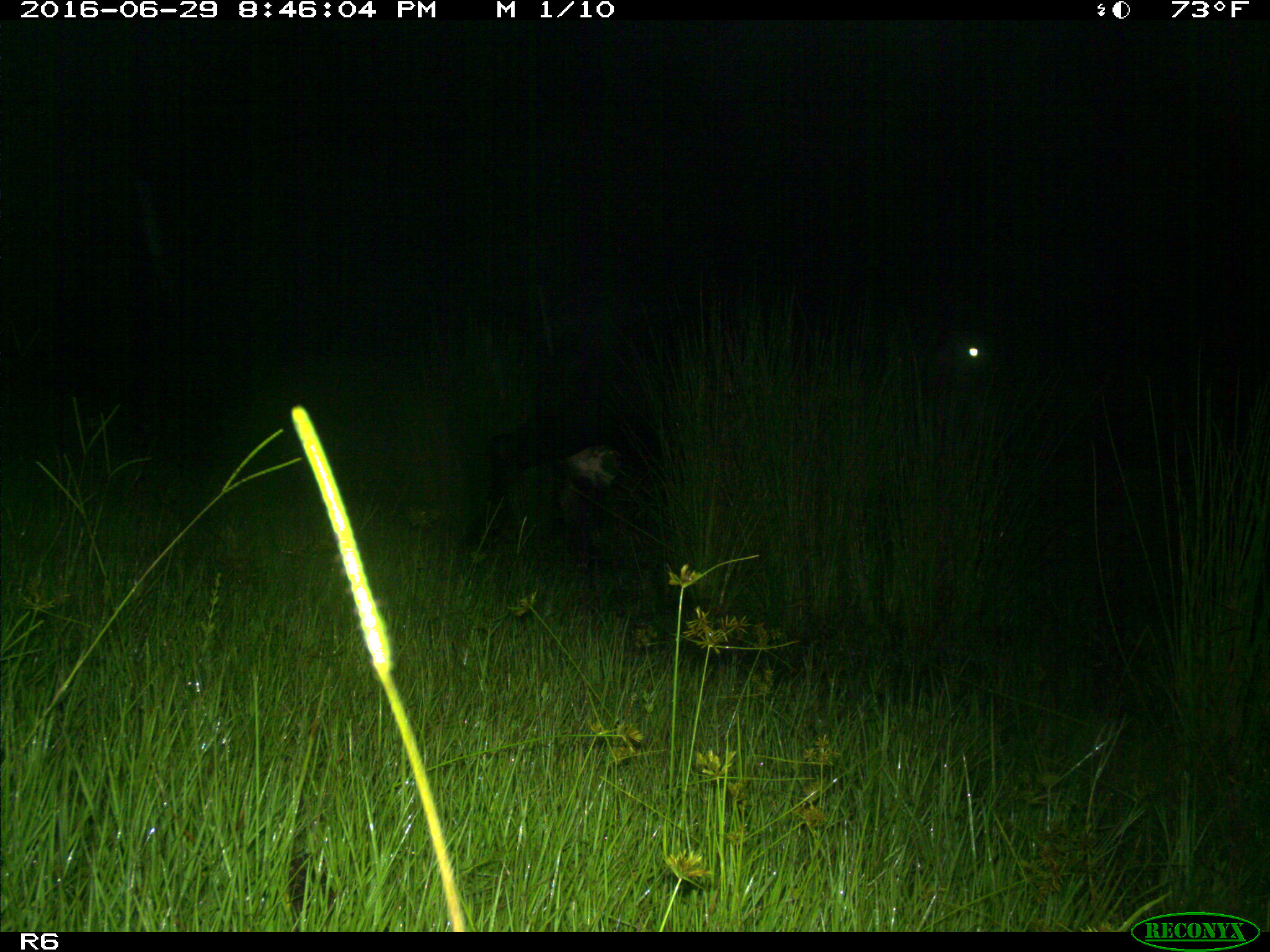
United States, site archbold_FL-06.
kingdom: Animalia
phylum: Chordata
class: Mammalia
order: Artiodactyla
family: Bovidae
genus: Bos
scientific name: Bos taurus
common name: domestic cow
Bos taurus (domestic cow).